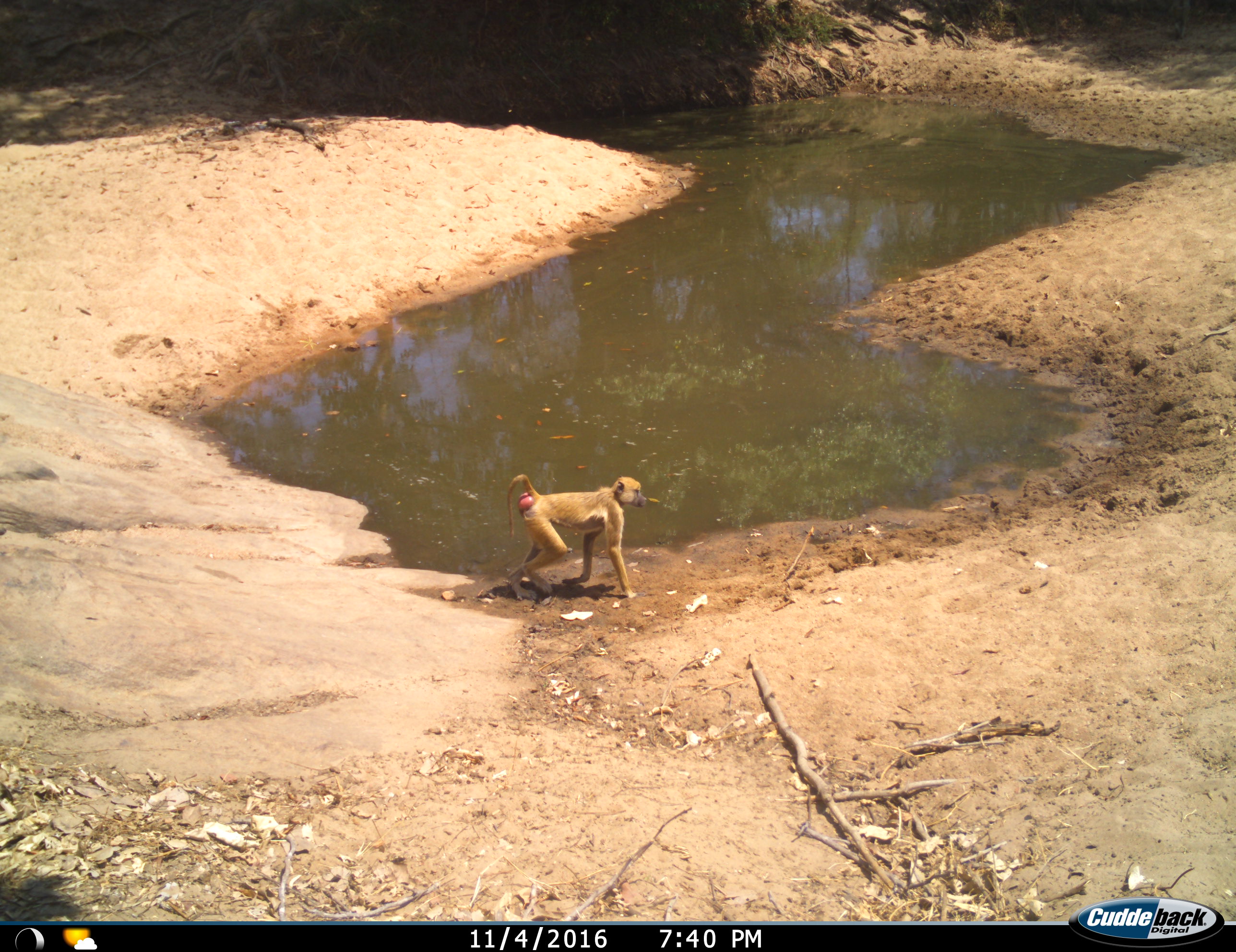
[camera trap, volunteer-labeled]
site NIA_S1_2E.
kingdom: Animalia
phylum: Chordata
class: Mammalia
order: Primates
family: Cercopithecidae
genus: Papio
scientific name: Papio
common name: baboon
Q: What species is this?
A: Baboon (Papio).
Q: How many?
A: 1.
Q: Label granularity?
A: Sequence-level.